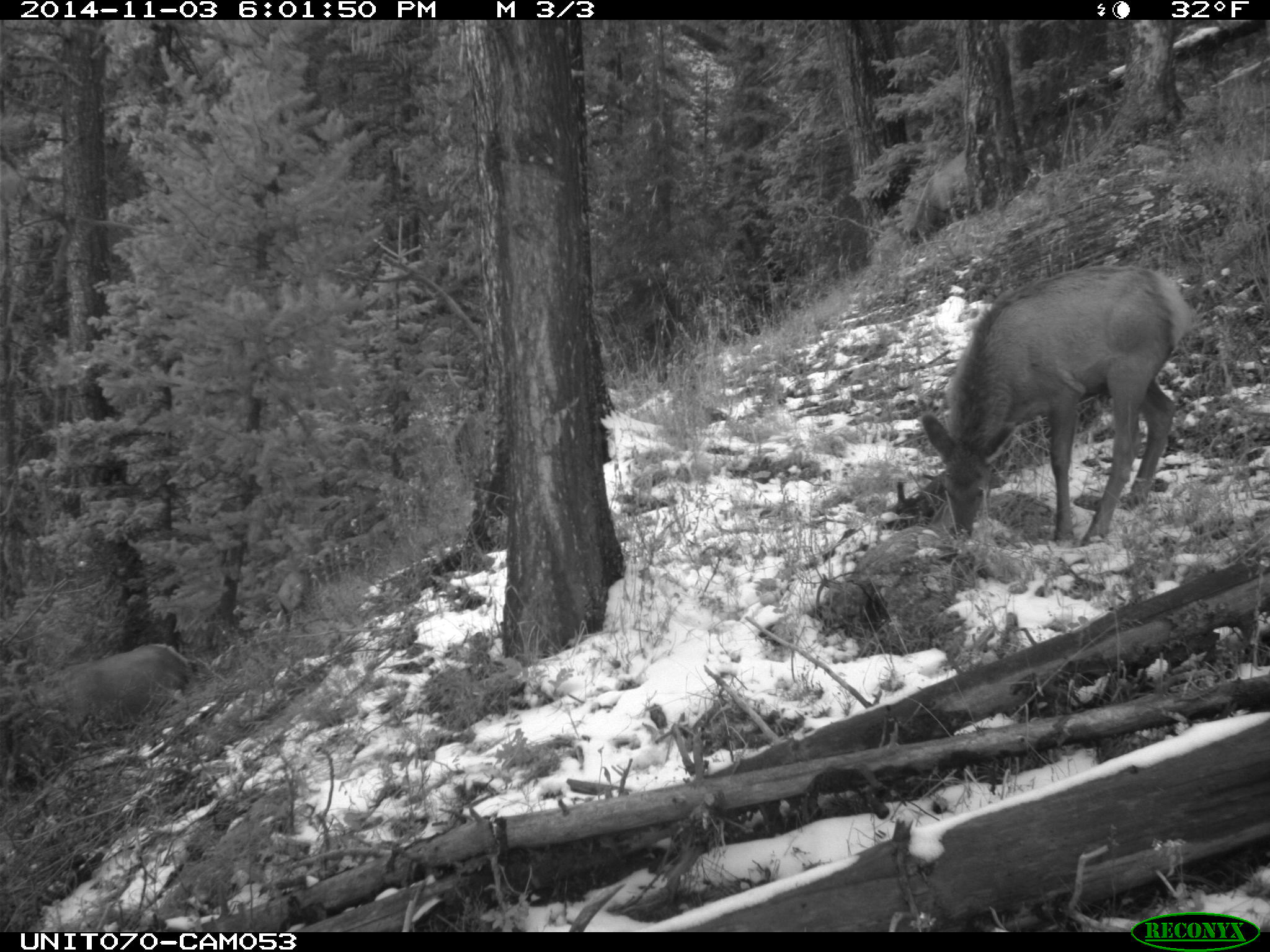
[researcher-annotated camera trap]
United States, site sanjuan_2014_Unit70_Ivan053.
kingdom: Animalia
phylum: Chordata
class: Mammalia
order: Artiodactyla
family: Cervidae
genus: Cervus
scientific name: Cervus elaphus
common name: red deer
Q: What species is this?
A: Cervus elaphus (red deer).